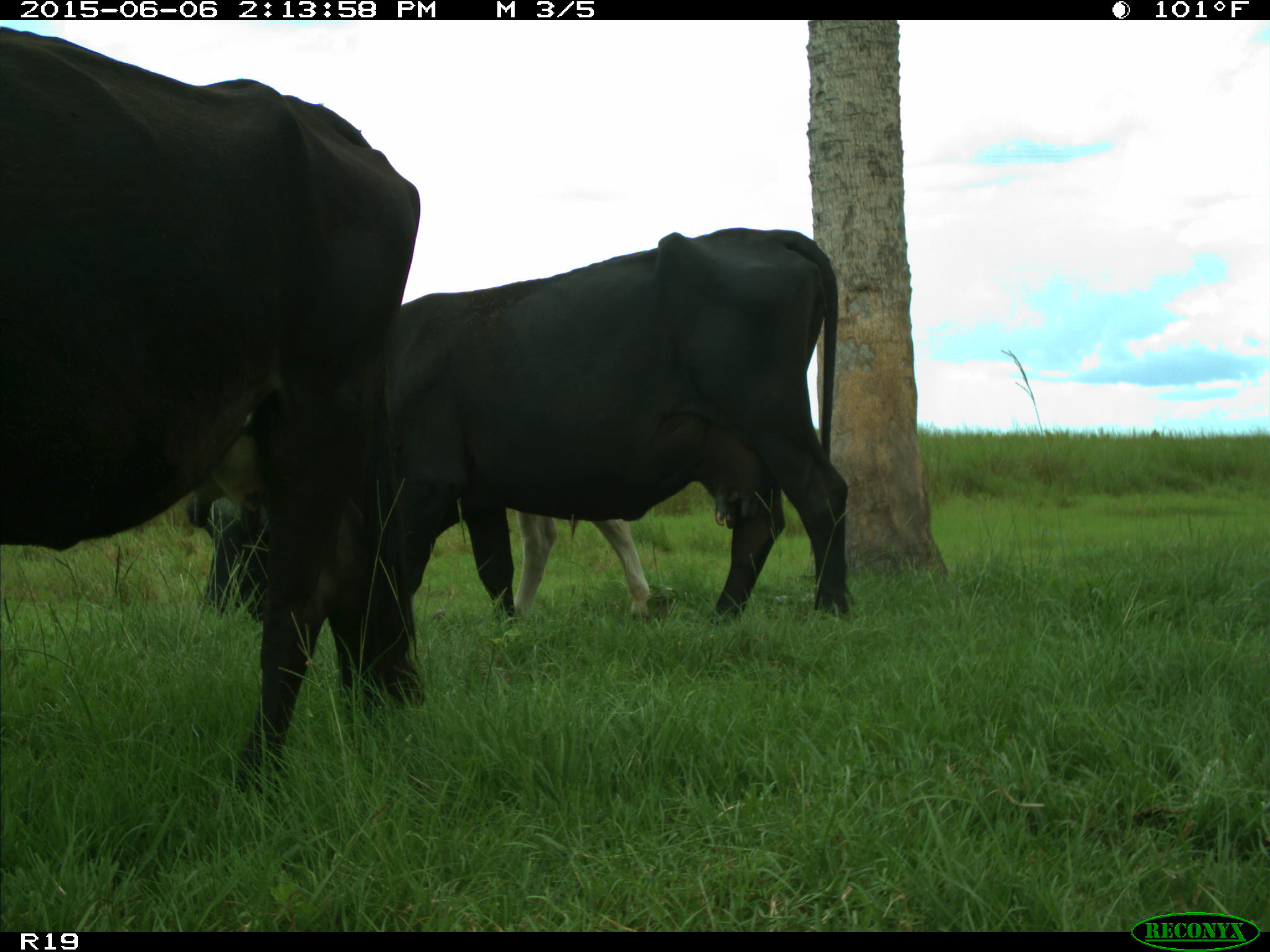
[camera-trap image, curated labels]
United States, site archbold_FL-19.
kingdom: Animalia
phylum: Chordata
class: Mammalia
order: Artiodactyla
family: Bovidae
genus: Bos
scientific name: Bos taurus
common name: domestic cow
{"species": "Bos taurus (domestic cow)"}